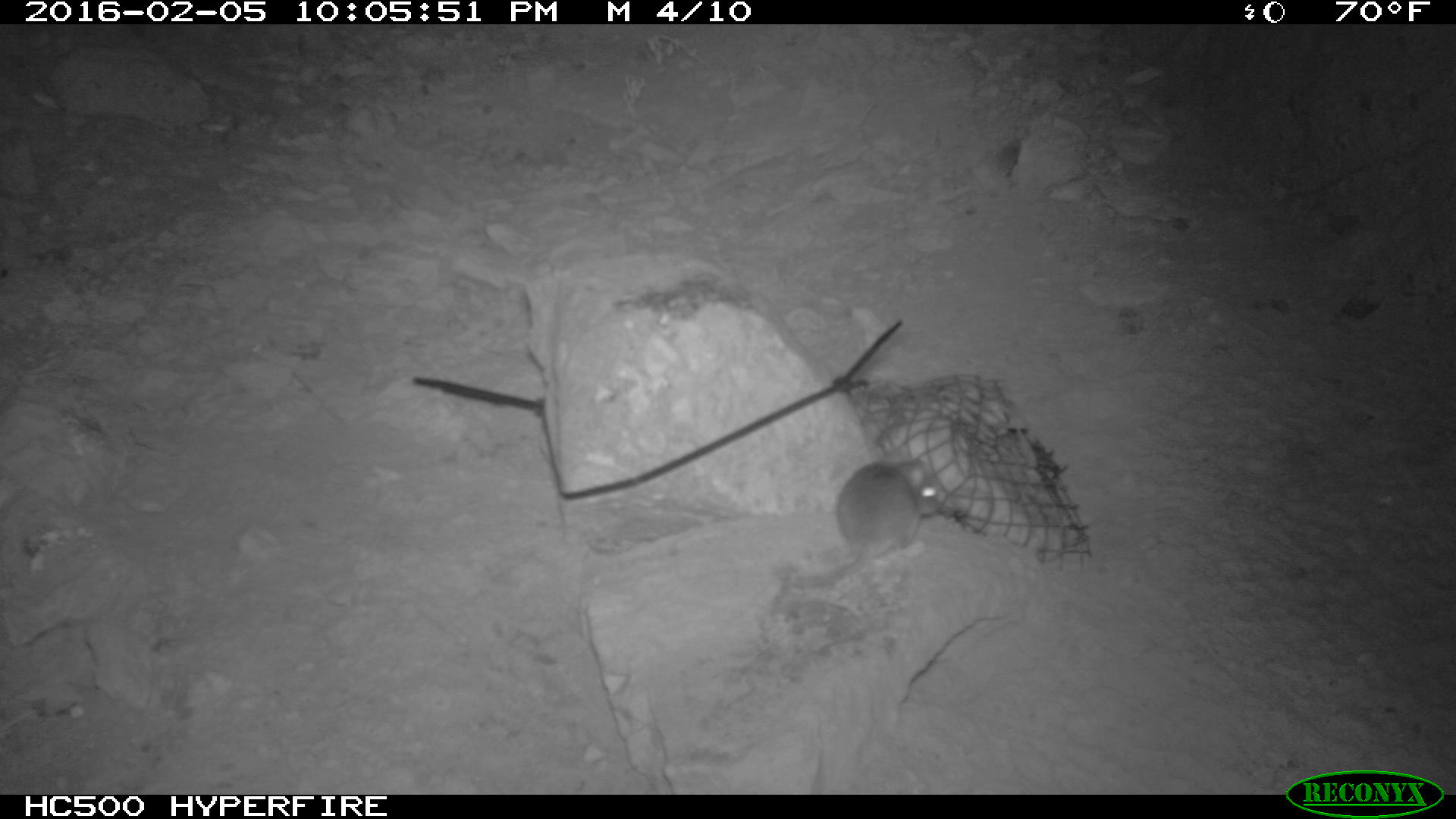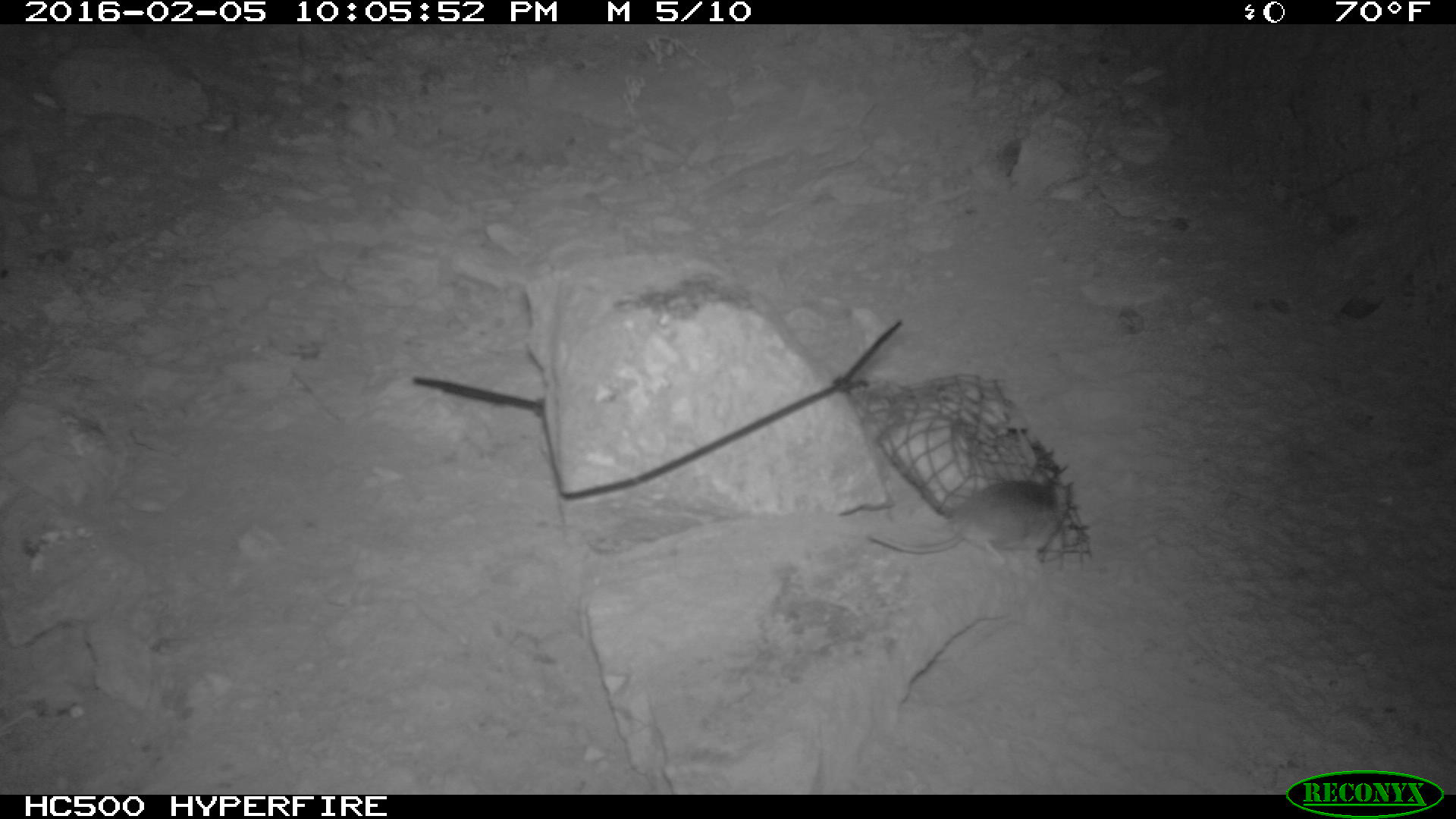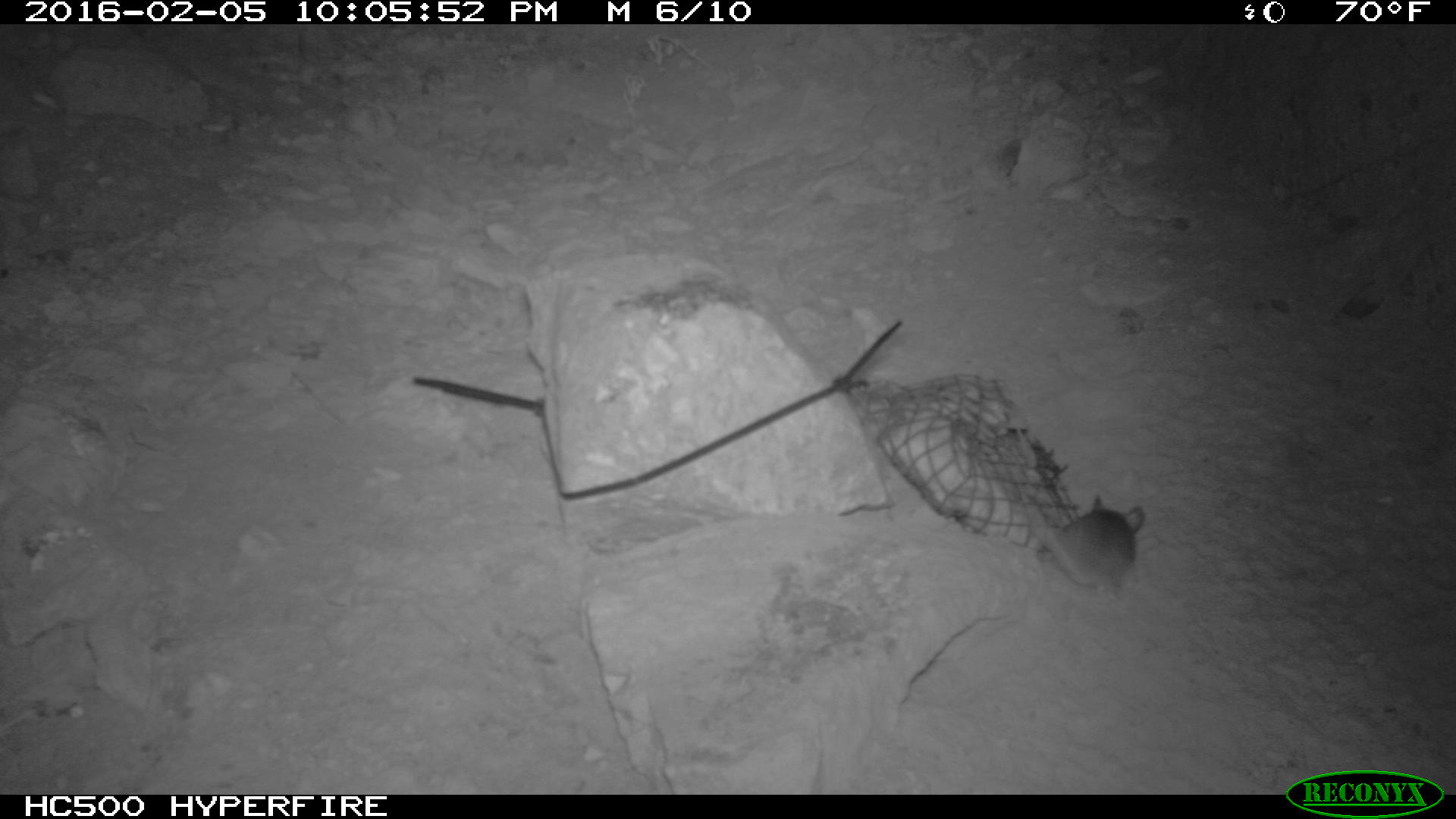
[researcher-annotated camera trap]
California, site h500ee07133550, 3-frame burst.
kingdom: Animalia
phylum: Chordata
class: Mammalia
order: Rodentia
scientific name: Rodentia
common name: rodent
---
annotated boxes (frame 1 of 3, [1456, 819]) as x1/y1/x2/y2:
rodent: 792/456/945/589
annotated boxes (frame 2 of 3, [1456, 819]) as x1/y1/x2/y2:
rodent: 866/469/1074/573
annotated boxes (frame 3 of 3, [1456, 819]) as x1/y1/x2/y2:
rodent: 1028/493/1146/602